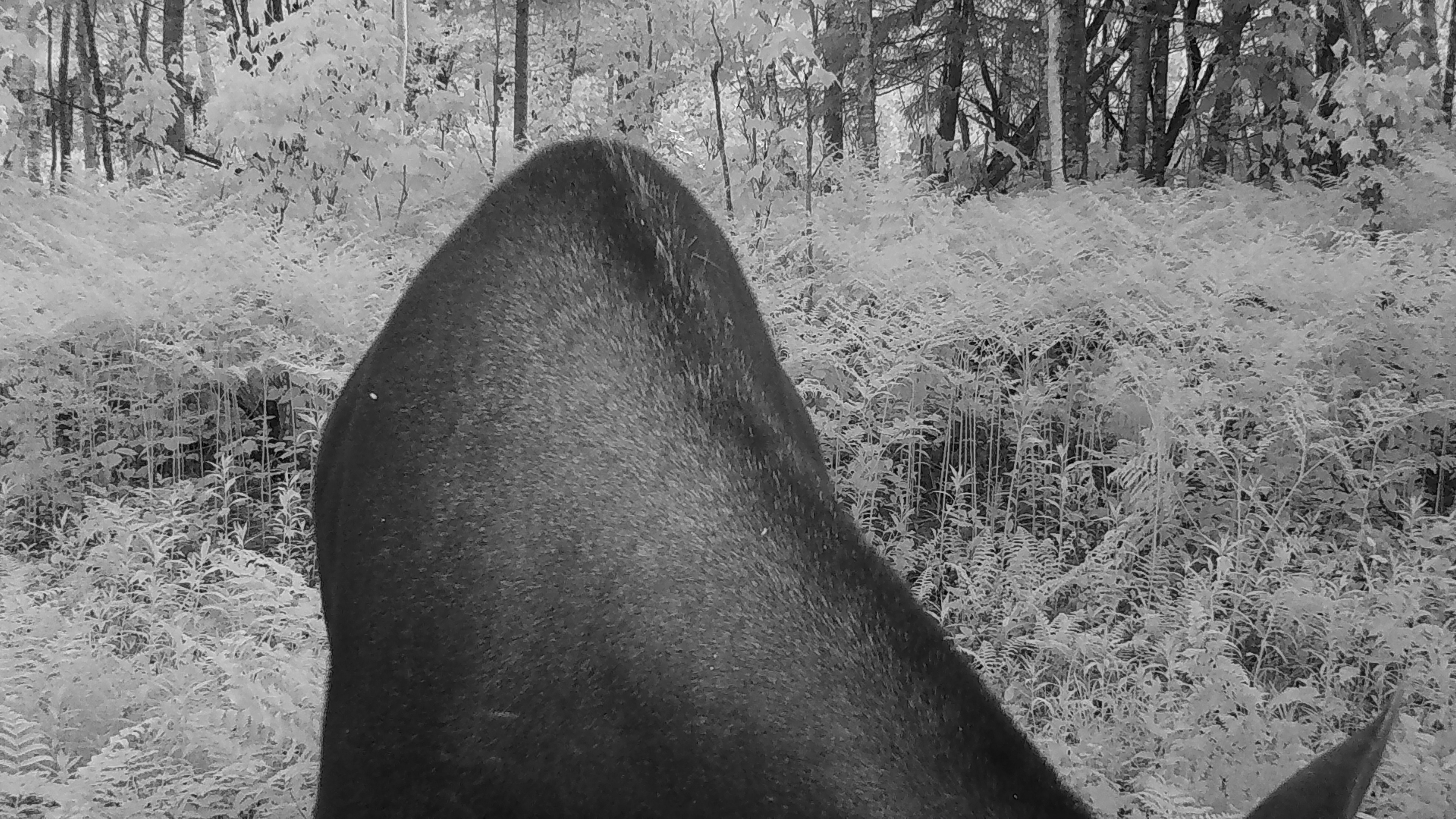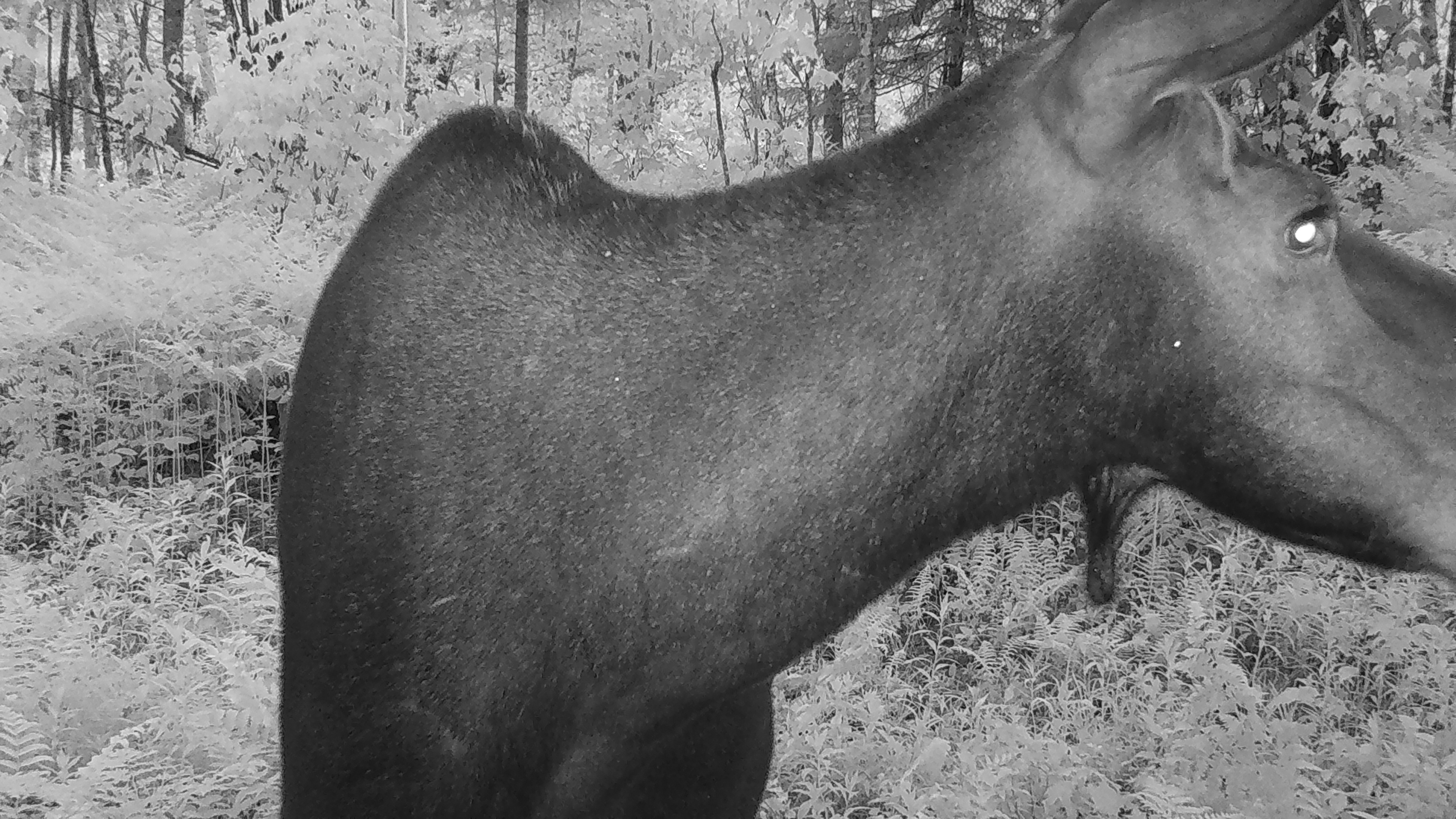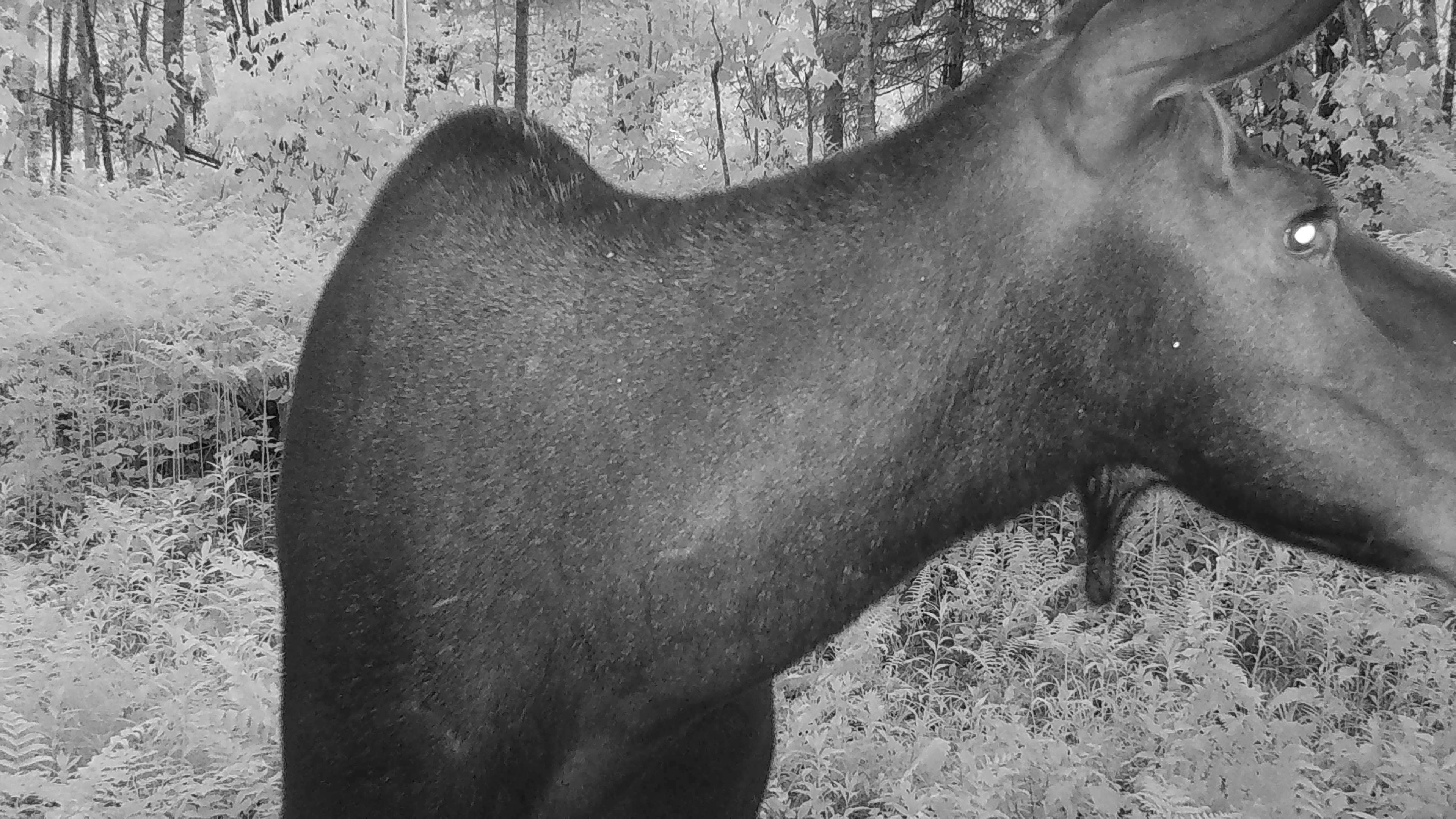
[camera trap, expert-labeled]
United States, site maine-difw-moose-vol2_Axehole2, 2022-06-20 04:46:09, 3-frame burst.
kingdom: Animalia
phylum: Chordata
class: Mammalia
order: Artiodactyla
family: Cervidae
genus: Alces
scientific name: Alces alces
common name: moose